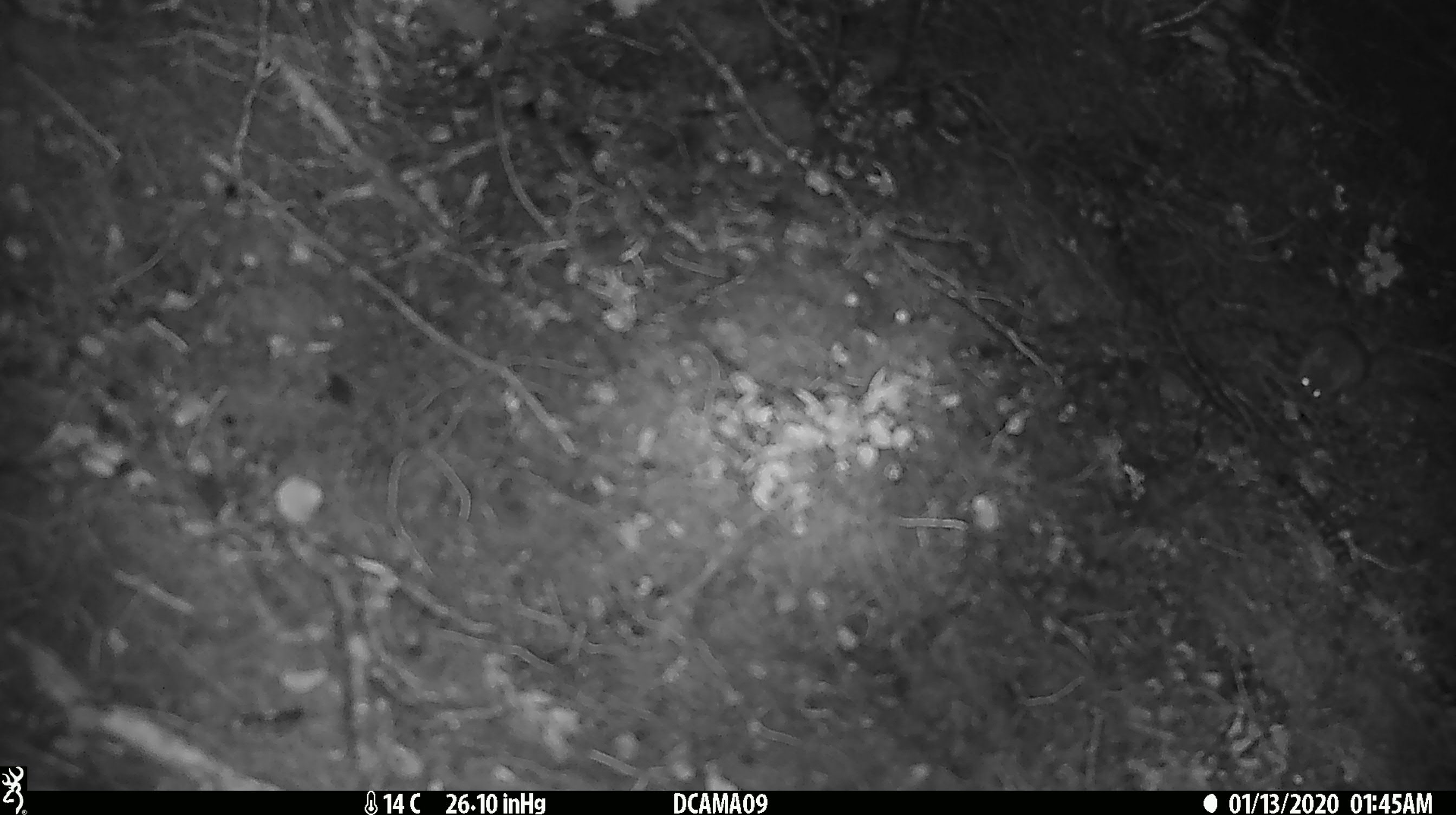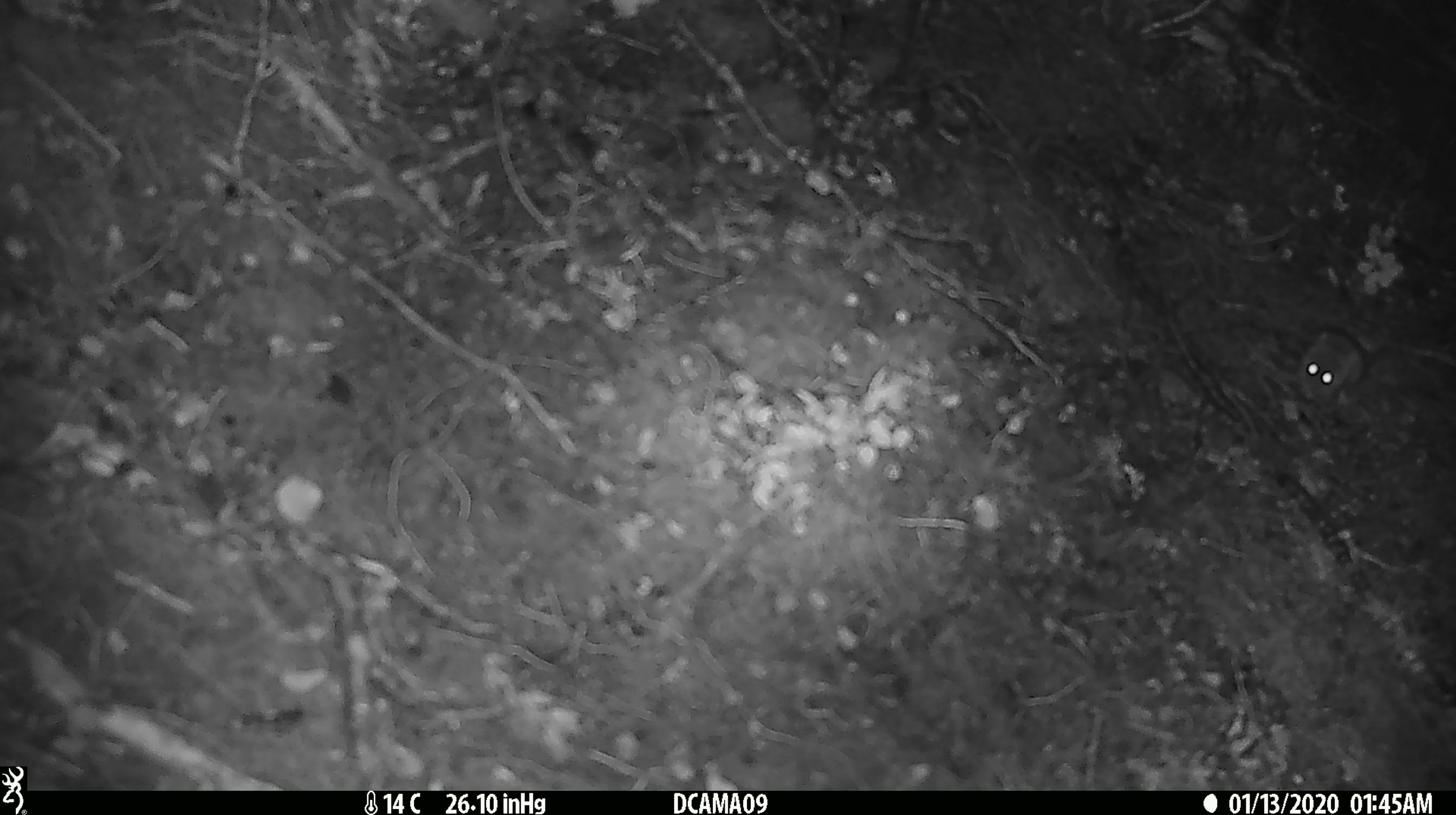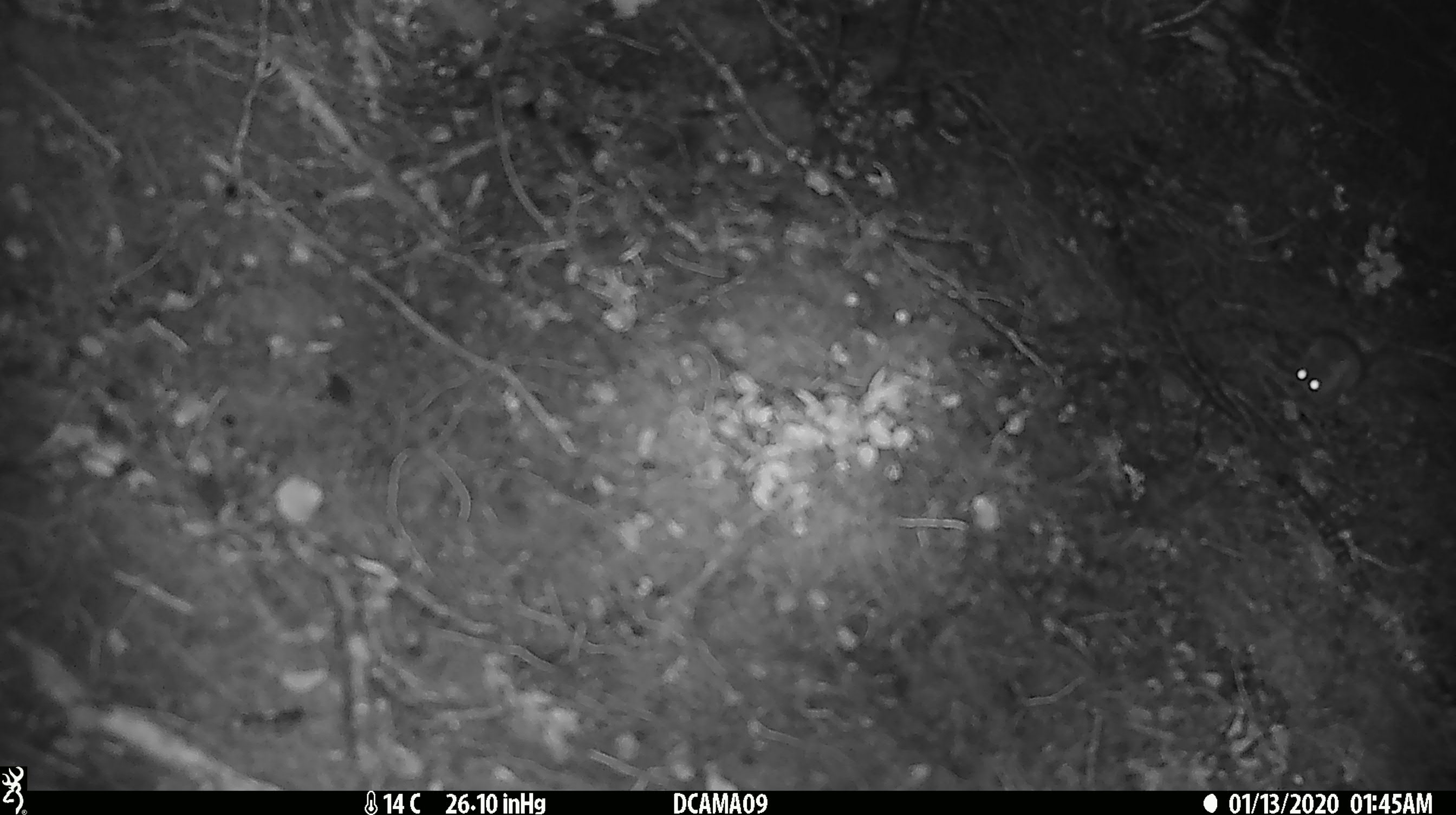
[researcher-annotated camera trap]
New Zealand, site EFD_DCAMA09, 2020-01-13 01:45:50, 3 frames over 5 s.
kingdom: Animalia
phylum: Chordata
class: Mammalia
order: Rodentia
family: Muridae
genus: Mus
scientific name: Mus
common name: mouse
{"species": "mouse (Mus)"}